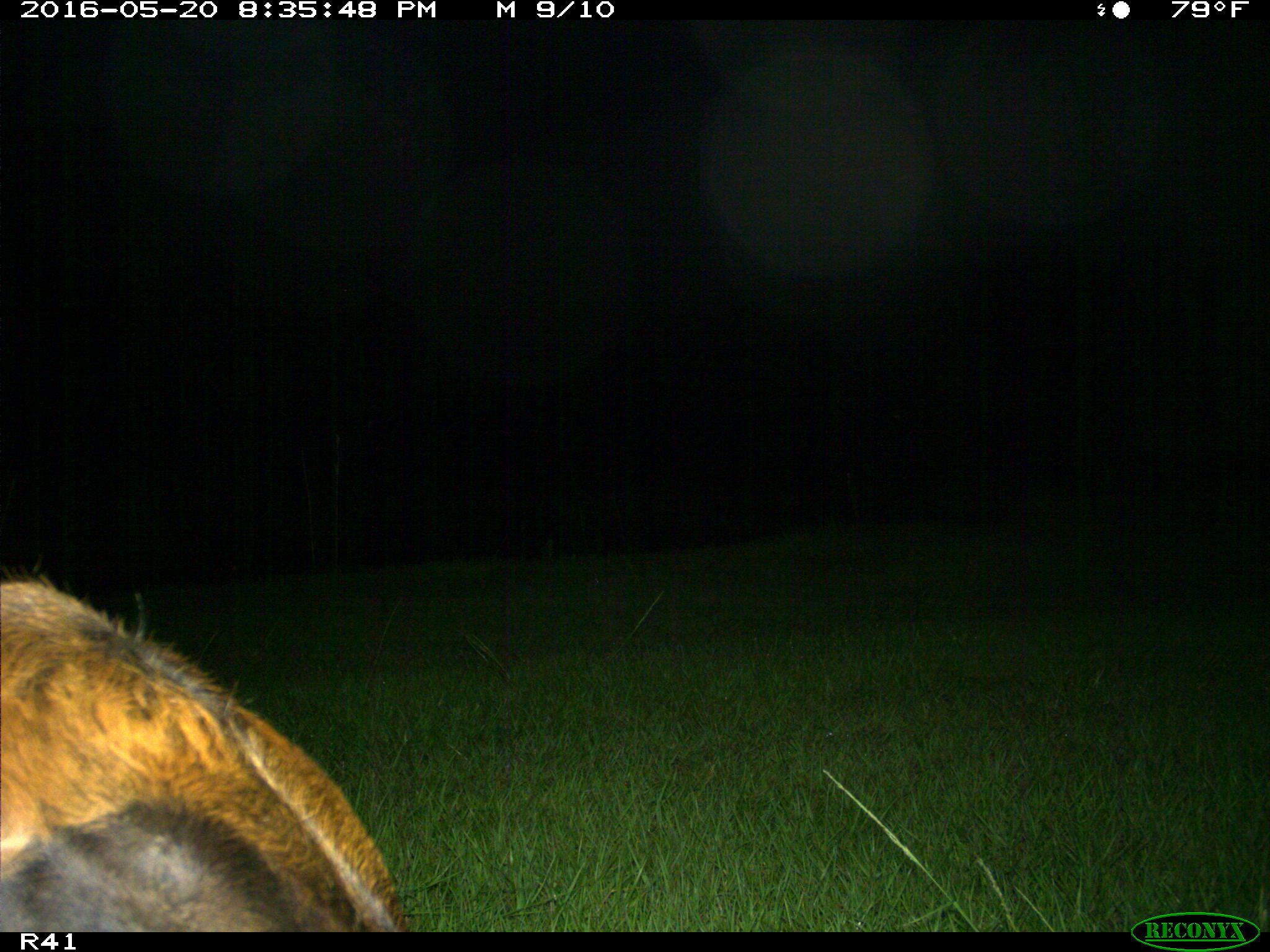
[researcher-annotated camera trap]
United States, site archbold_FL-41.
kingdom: Animalia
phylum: Chordata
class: Mammalia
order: Artiodactyla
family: Bovidae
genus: Bos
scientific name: Bos taurus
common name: domestic cow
Bos taurus (domestic cow).